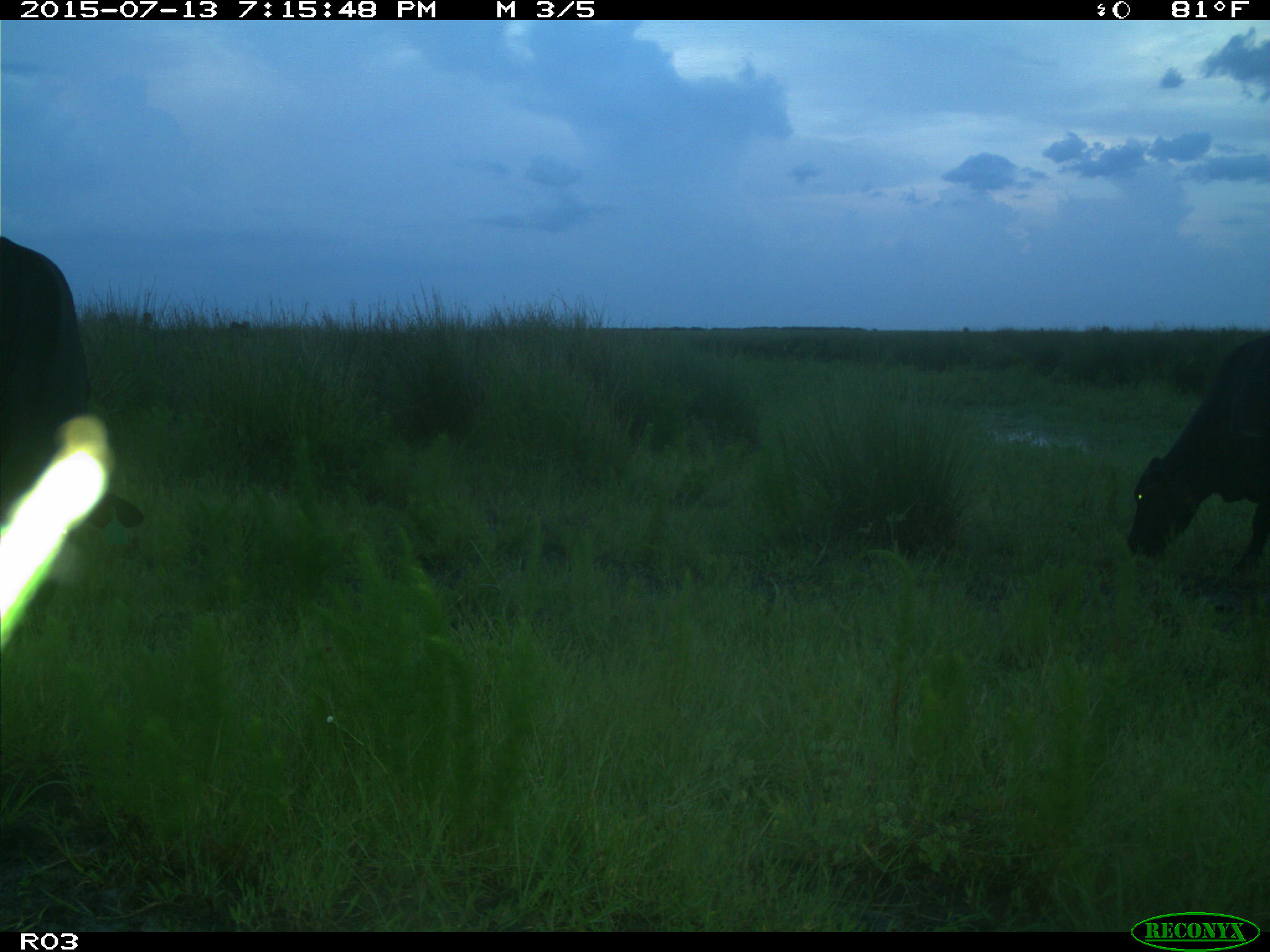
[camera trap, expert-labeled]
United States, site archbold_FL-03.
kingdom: Animalia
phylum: Chordata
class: Mammalia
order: Artiodactyla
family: Bovidae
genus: Bos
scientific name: Bos taurus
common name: domestic cow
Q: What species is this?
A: Bos taurus (domestic cow).